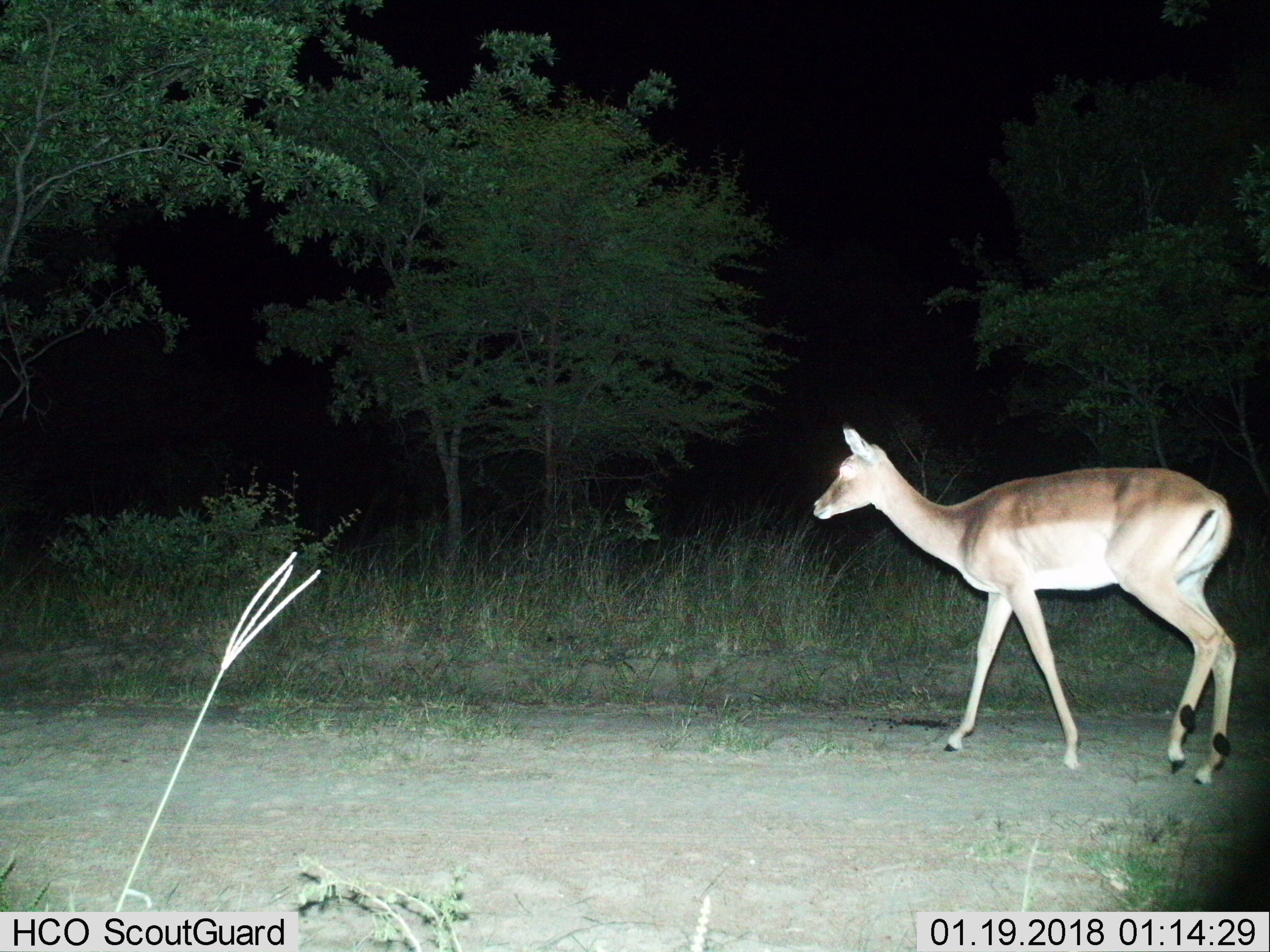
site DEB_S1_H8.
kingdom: Animalia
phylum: Chordata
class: Mammalia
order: Artiodactyla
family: Bovidae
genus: Aepyceros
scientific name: Aepyceros melampus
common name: impala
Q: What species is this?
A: Impala (Aepyceros melampus).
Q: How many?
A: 1.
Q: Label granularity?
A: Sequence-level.